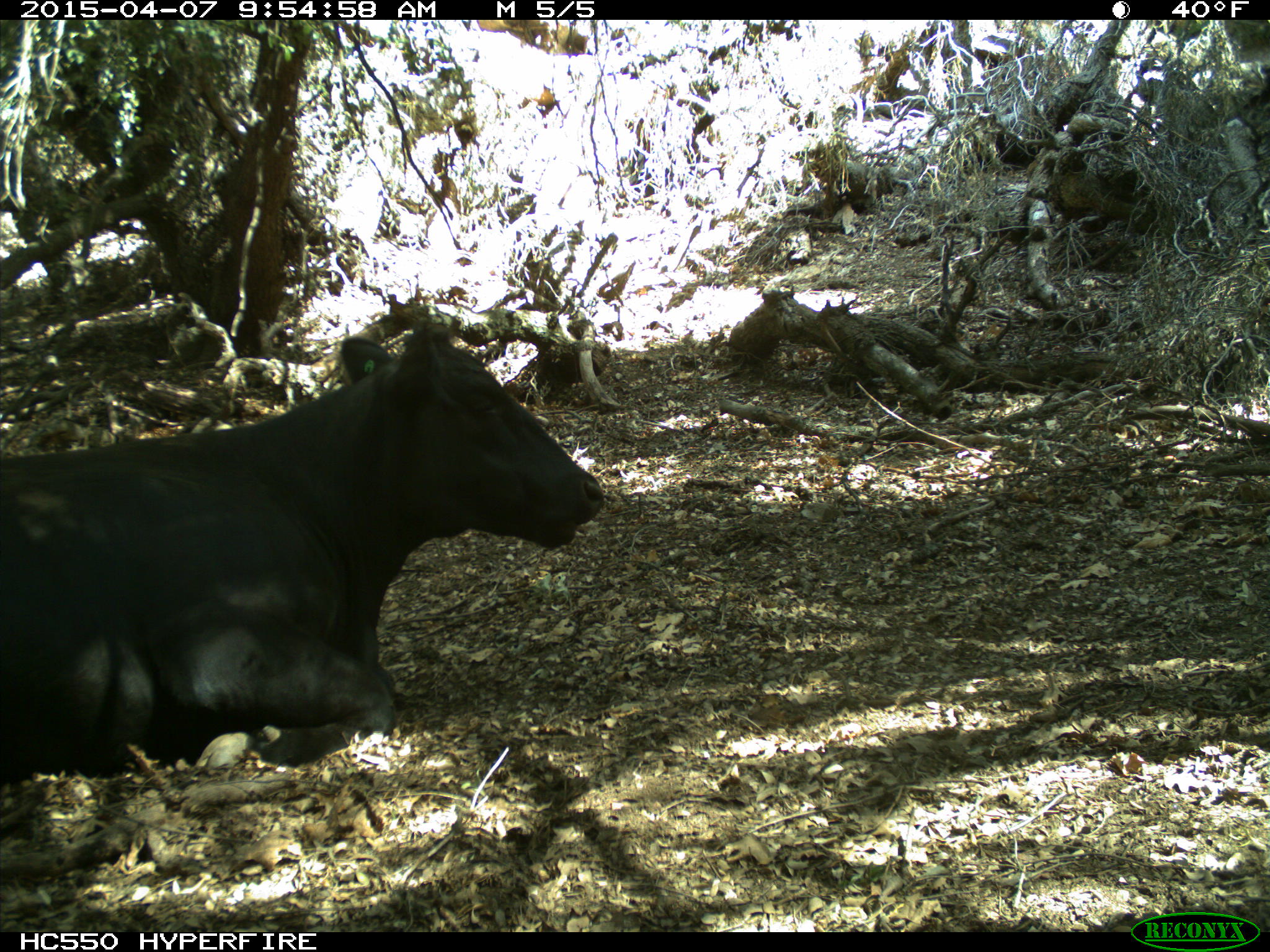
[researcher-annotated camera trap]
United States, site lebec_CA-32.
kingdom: Animalia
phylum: Chordata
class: Mammalia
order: Artiodactyla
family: Bovidae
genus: Bos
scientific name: Bos taurus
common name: domestic cow